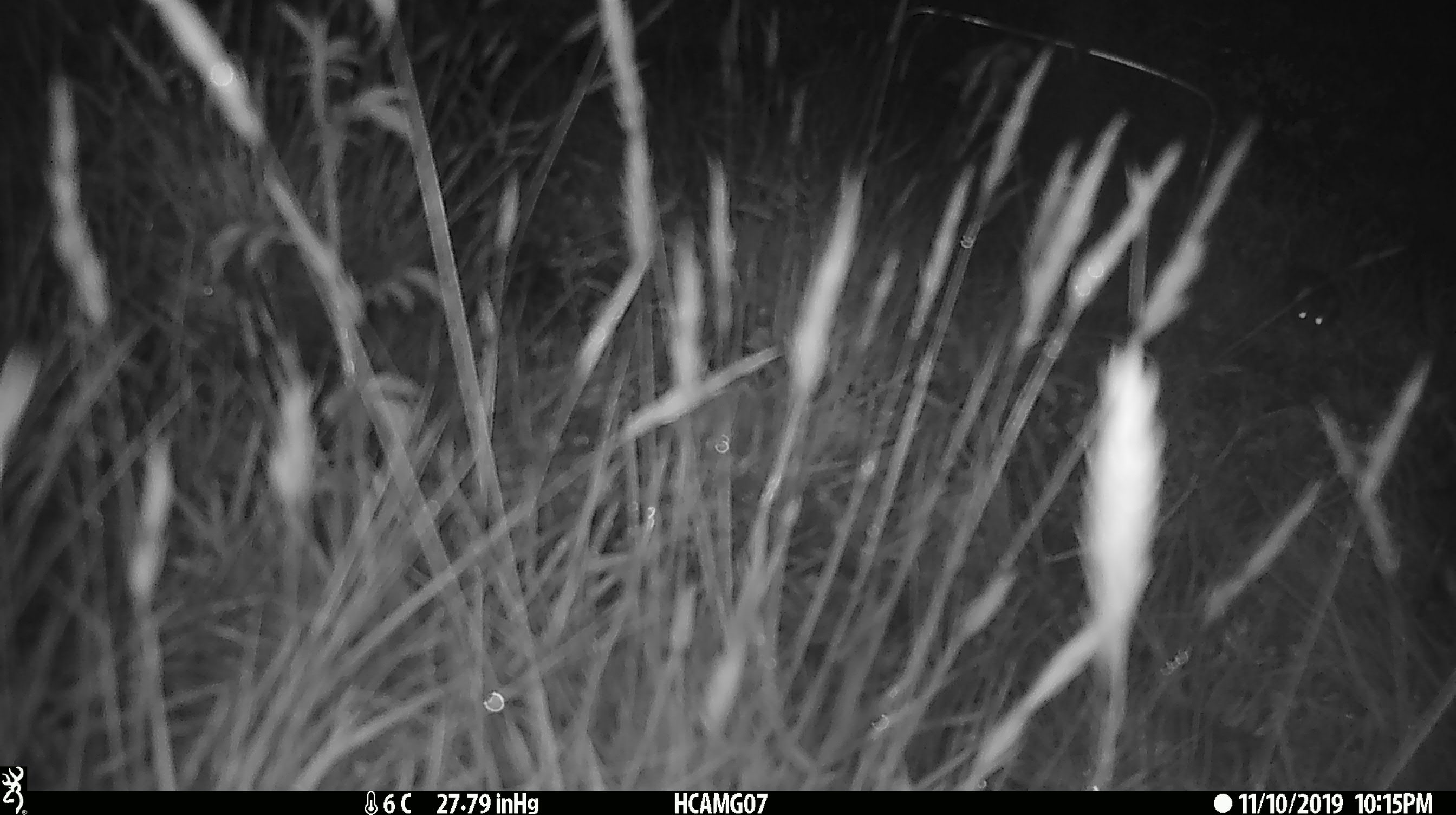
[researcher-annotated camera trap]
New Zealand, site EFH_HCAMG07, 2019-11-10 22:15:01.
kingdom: Animalia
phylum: Chordata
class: Mammalia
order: Rodentia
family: Muridae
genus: Mus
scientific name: Mus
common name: mouse